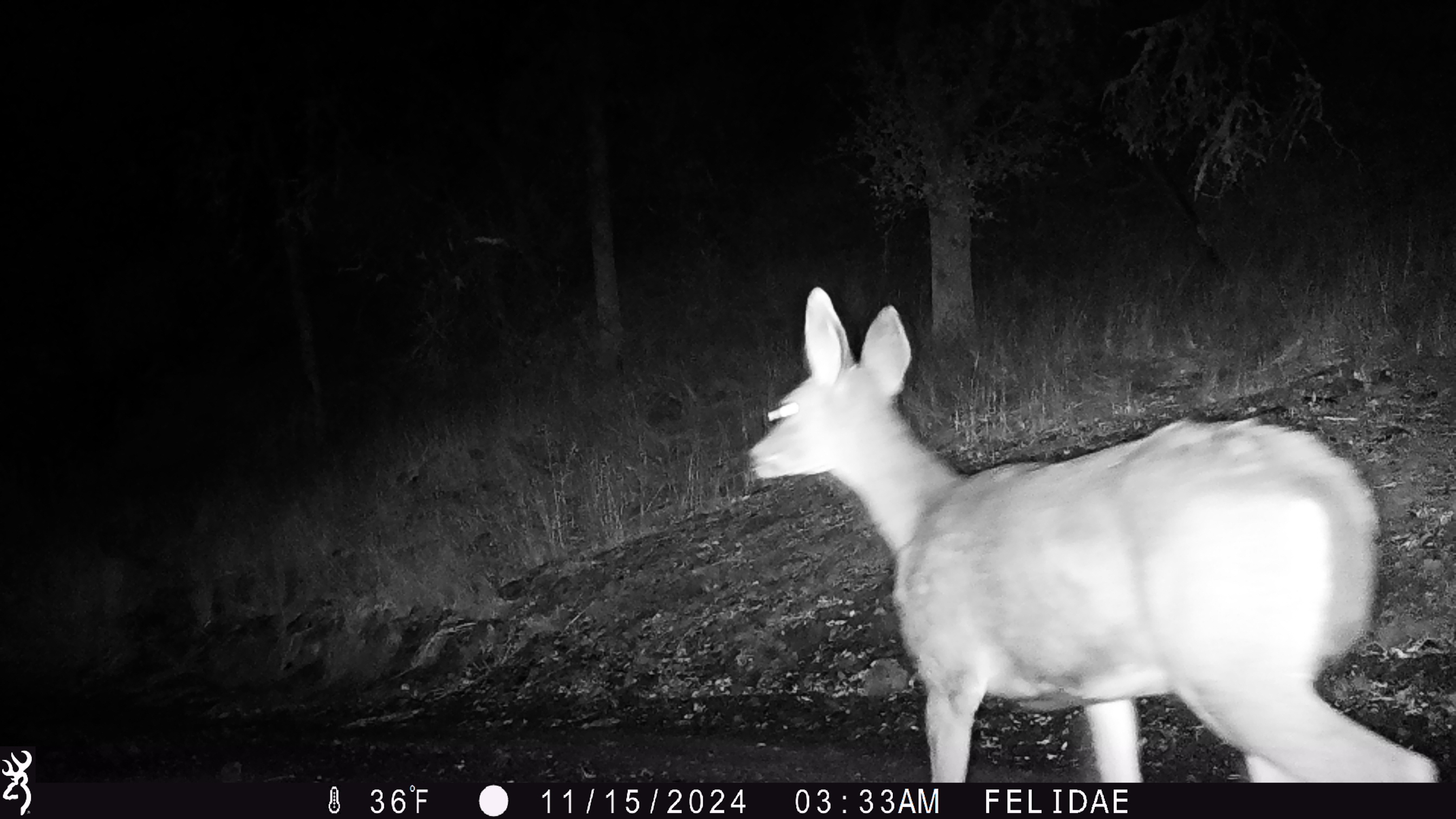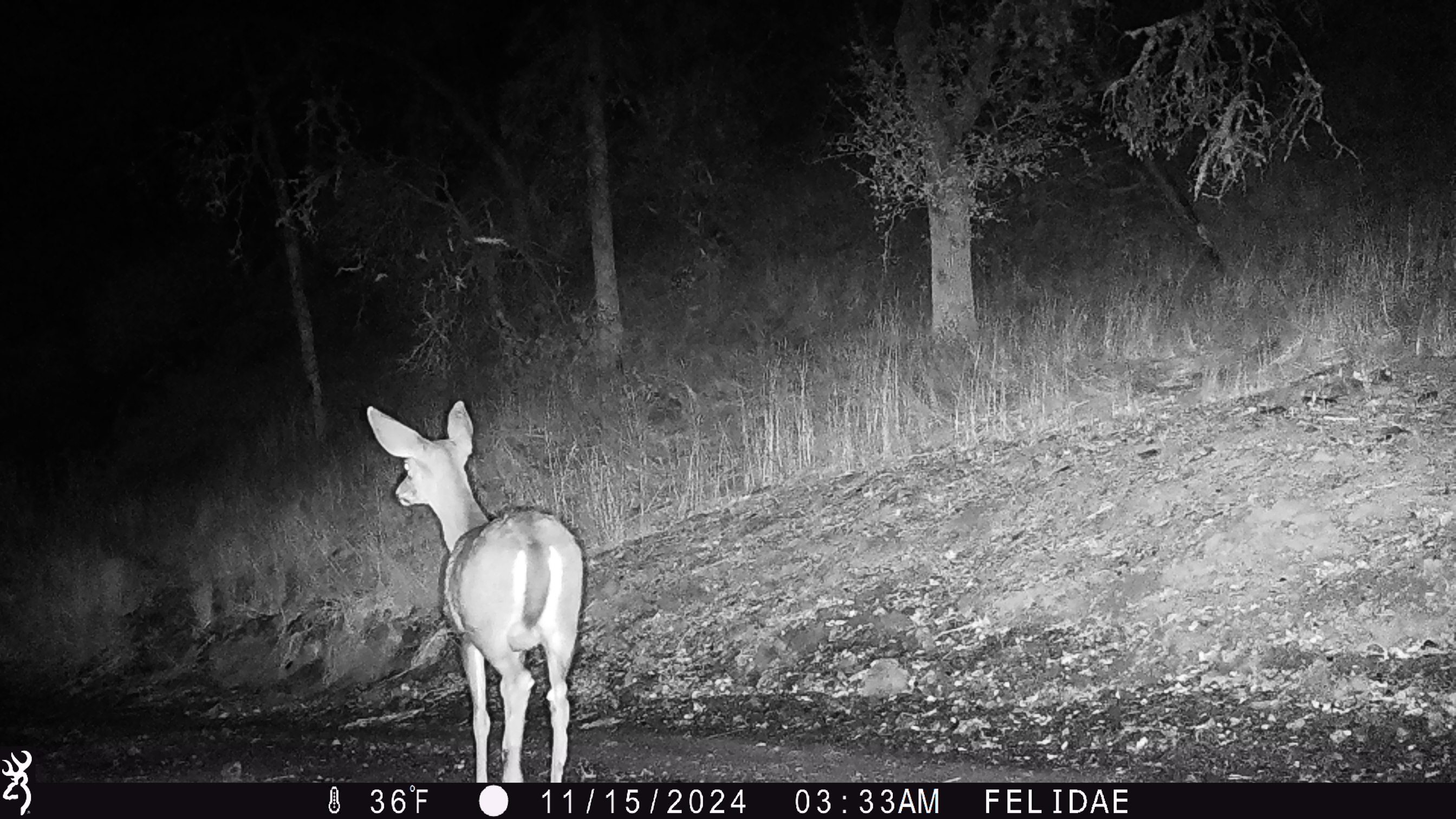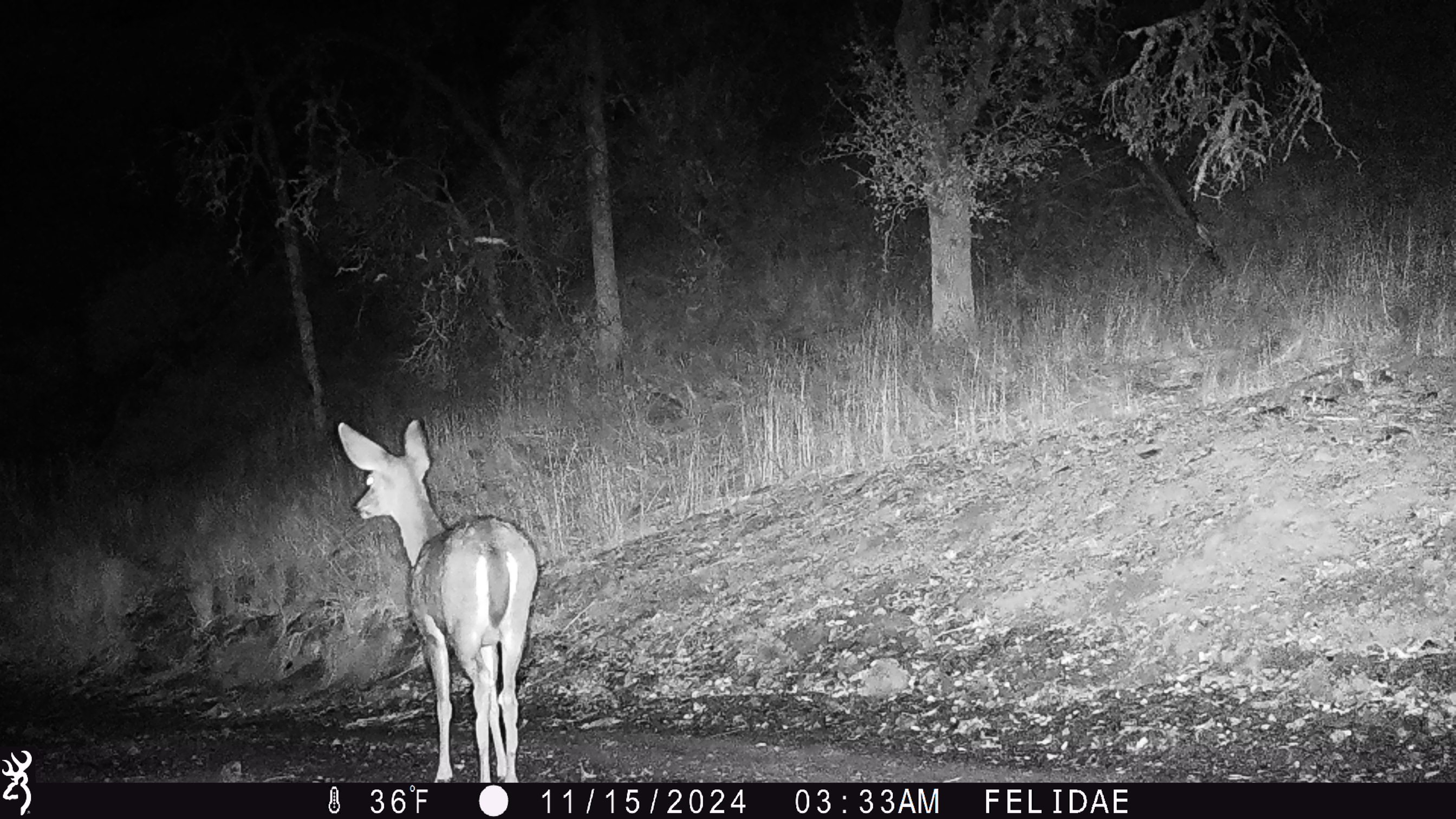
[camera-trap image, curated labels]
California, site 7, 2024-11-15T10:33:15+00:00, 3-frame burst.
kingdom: Animalia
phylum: Chordata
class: Mammalia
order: Artiodactyla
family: Cervidae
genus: Odocoileus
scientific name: Odocoileus hemionus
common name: mule deer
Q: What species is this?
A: Mule deer (Odocoileus hemionus).